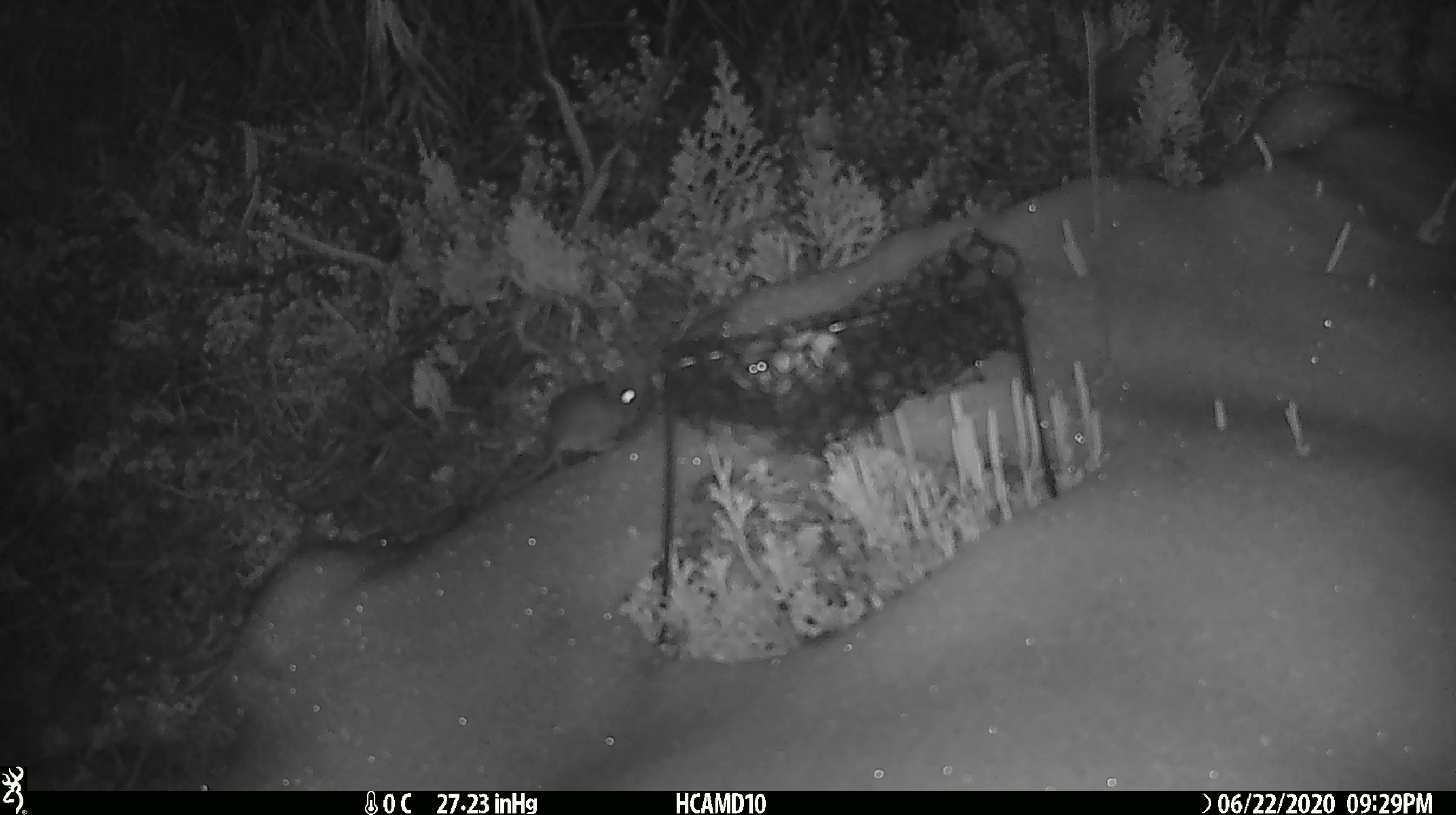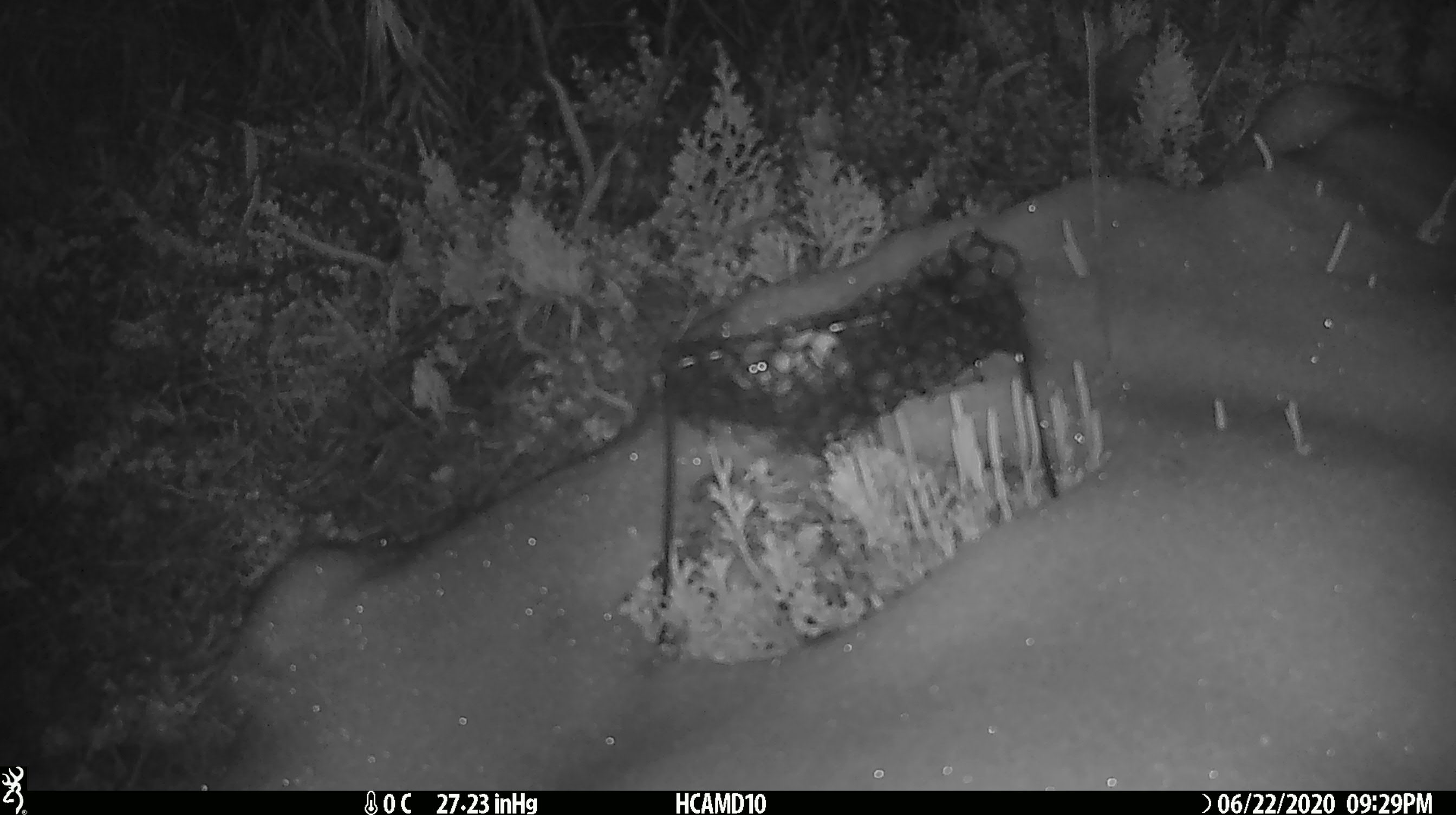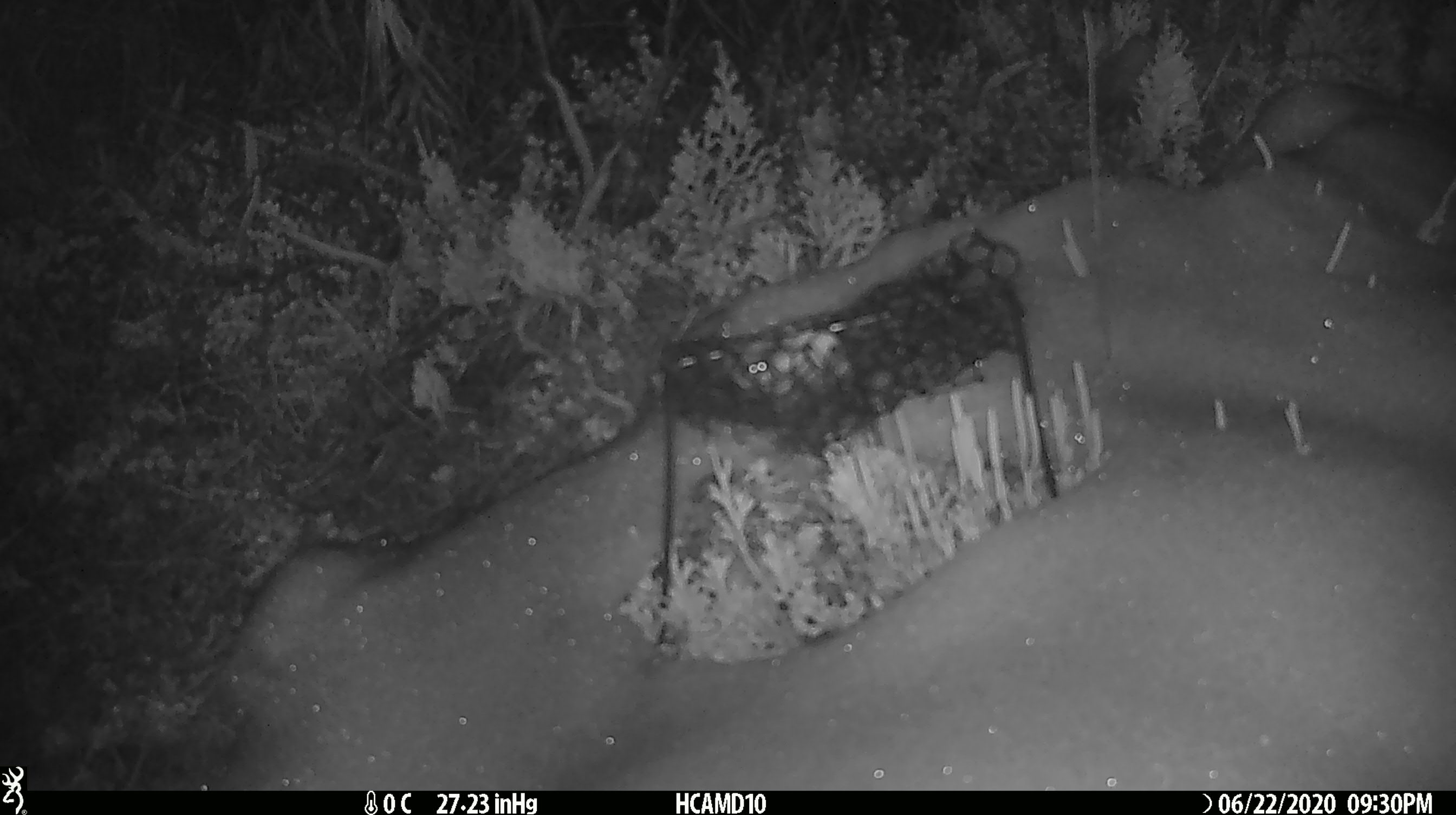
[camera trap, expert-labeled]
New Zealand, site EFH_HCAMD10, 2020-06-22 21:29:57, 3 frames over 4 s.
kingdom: Animalia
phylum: Chordata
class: Mammalia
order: Rodentia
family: Muridae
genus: Mus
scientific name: Mus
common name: mouse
Mouse (Mus).